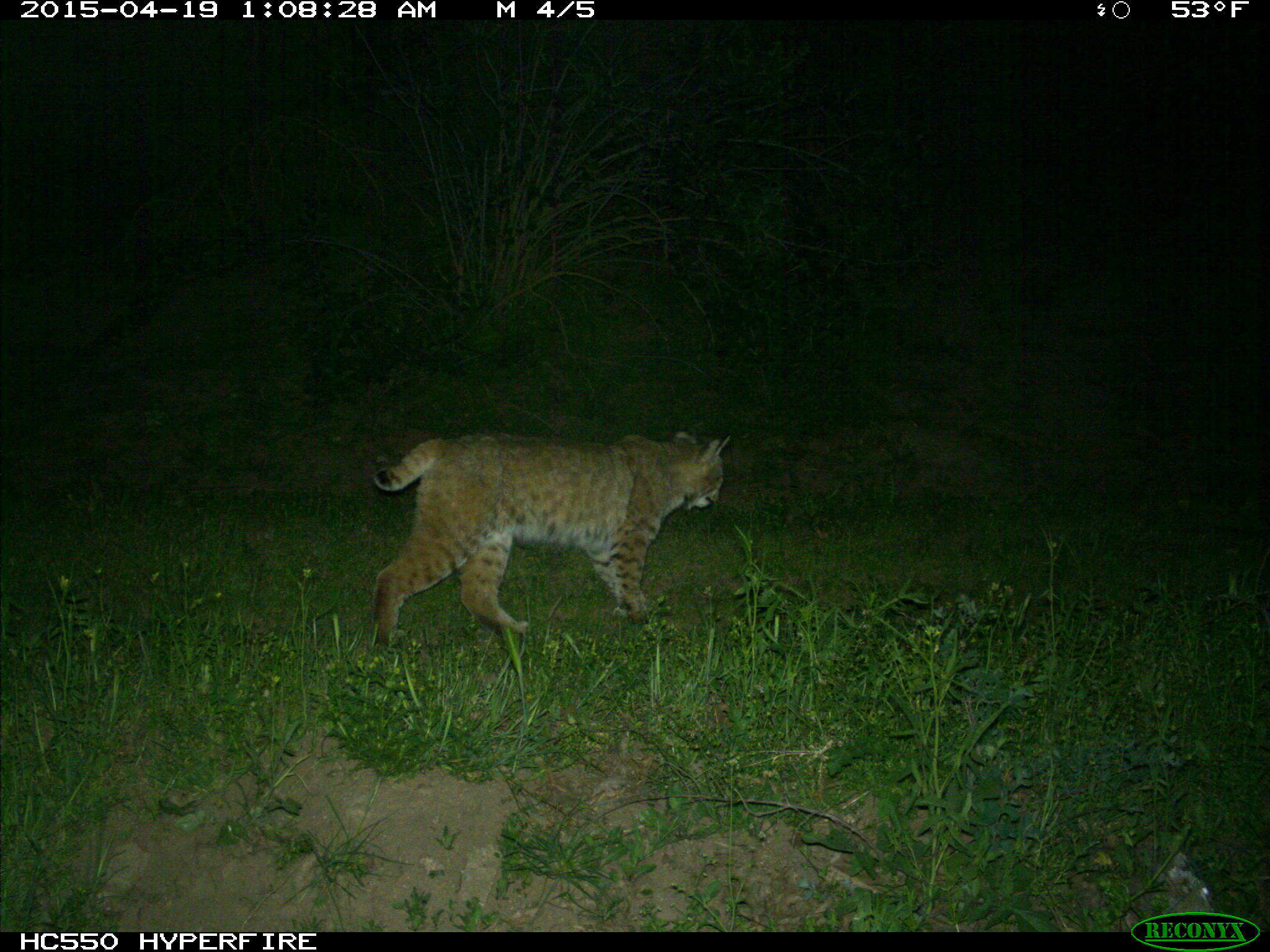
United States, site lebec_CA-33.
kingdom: Animalia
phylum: Chordata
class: Mammalia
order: Carnivora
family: Felidae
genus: Lynx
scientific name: Lynx rufus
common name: bobcat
Lynx rufus (bobcat).